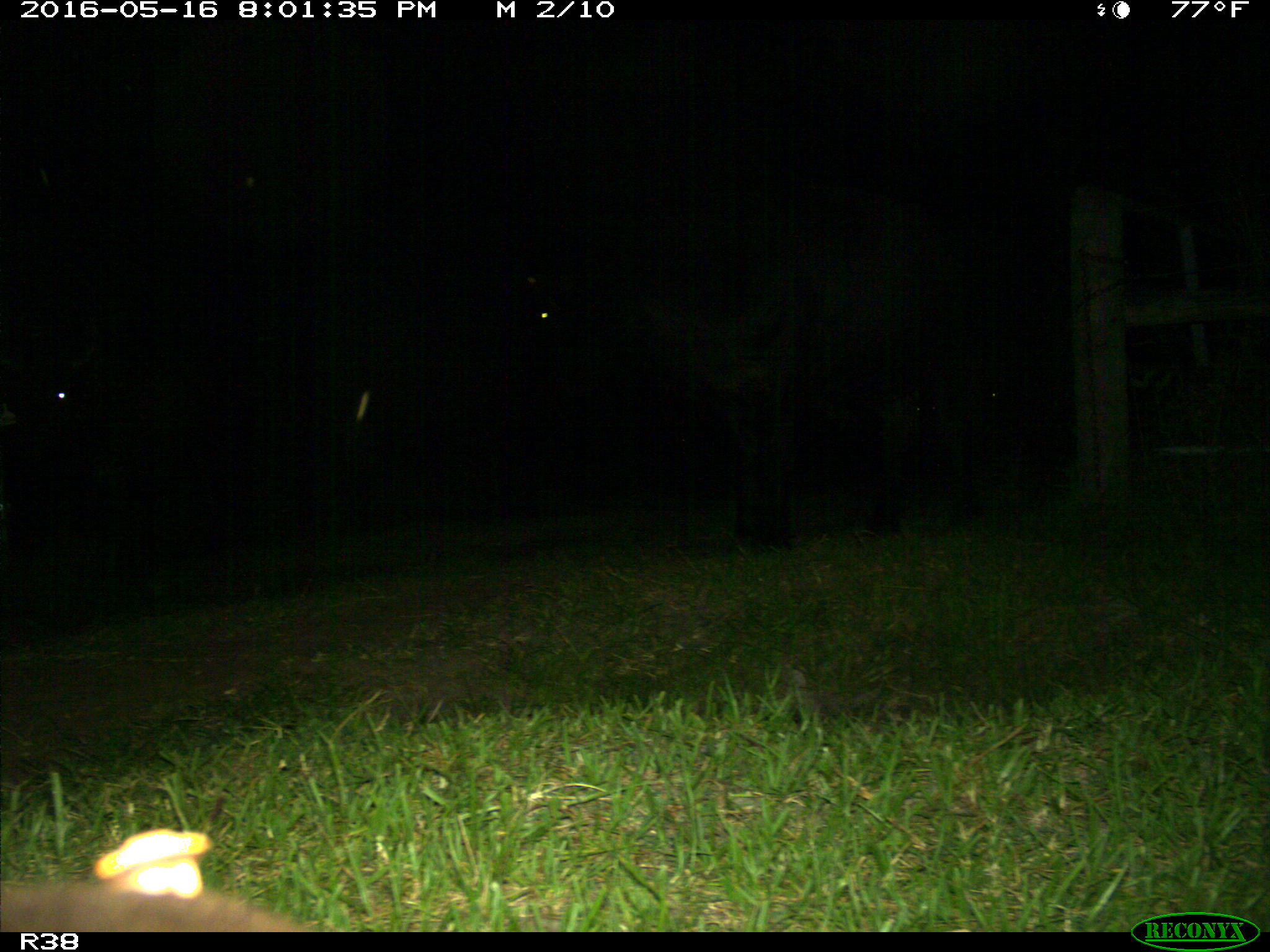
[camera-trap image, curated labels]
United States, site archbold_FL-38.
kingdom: Animalia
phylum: Chordata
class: Mammalia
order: Artiodactyla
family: Bovidae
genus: Bos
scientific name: Bos taurus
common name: domestic cow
Bos taurus (domestic cow).